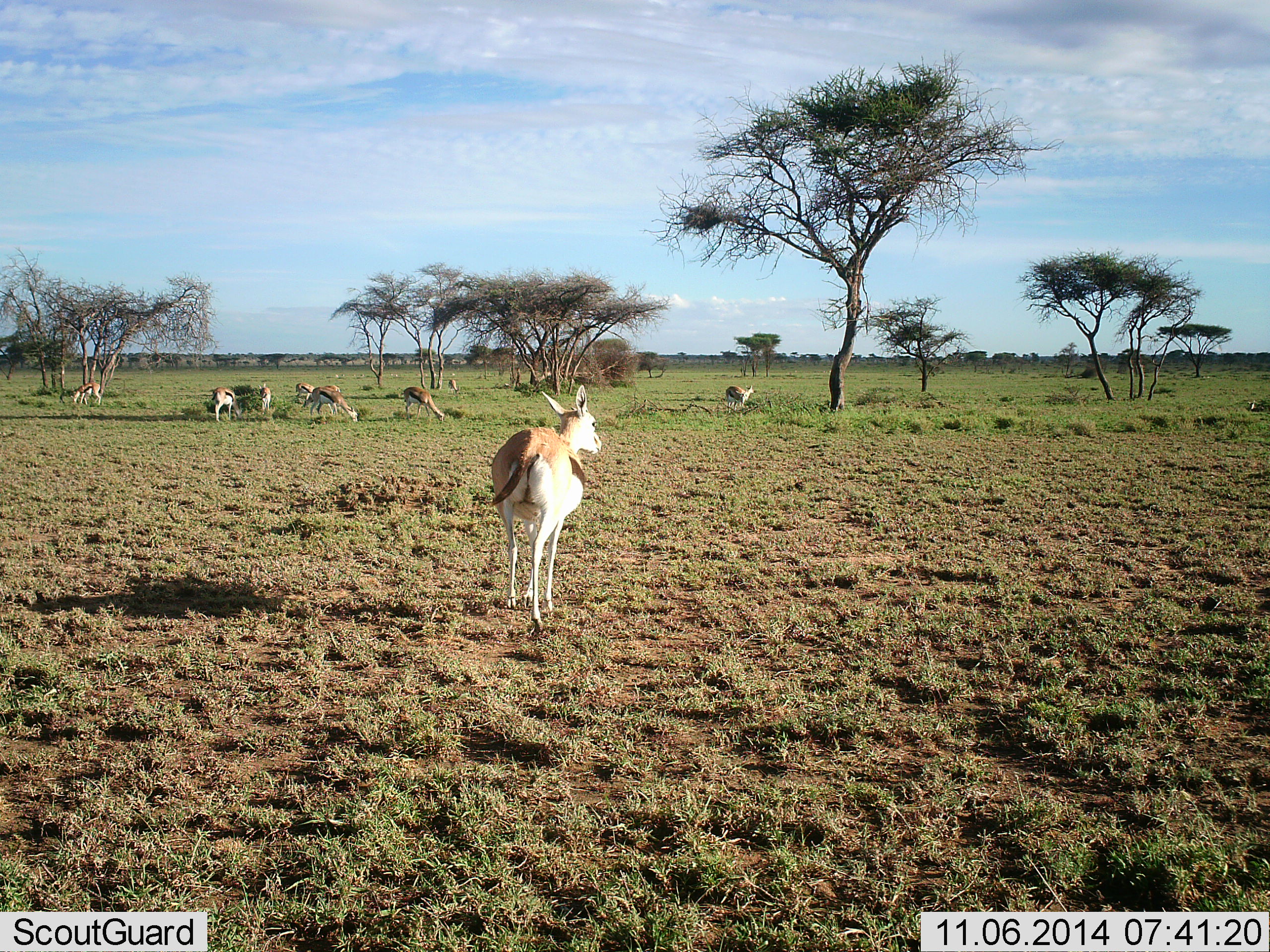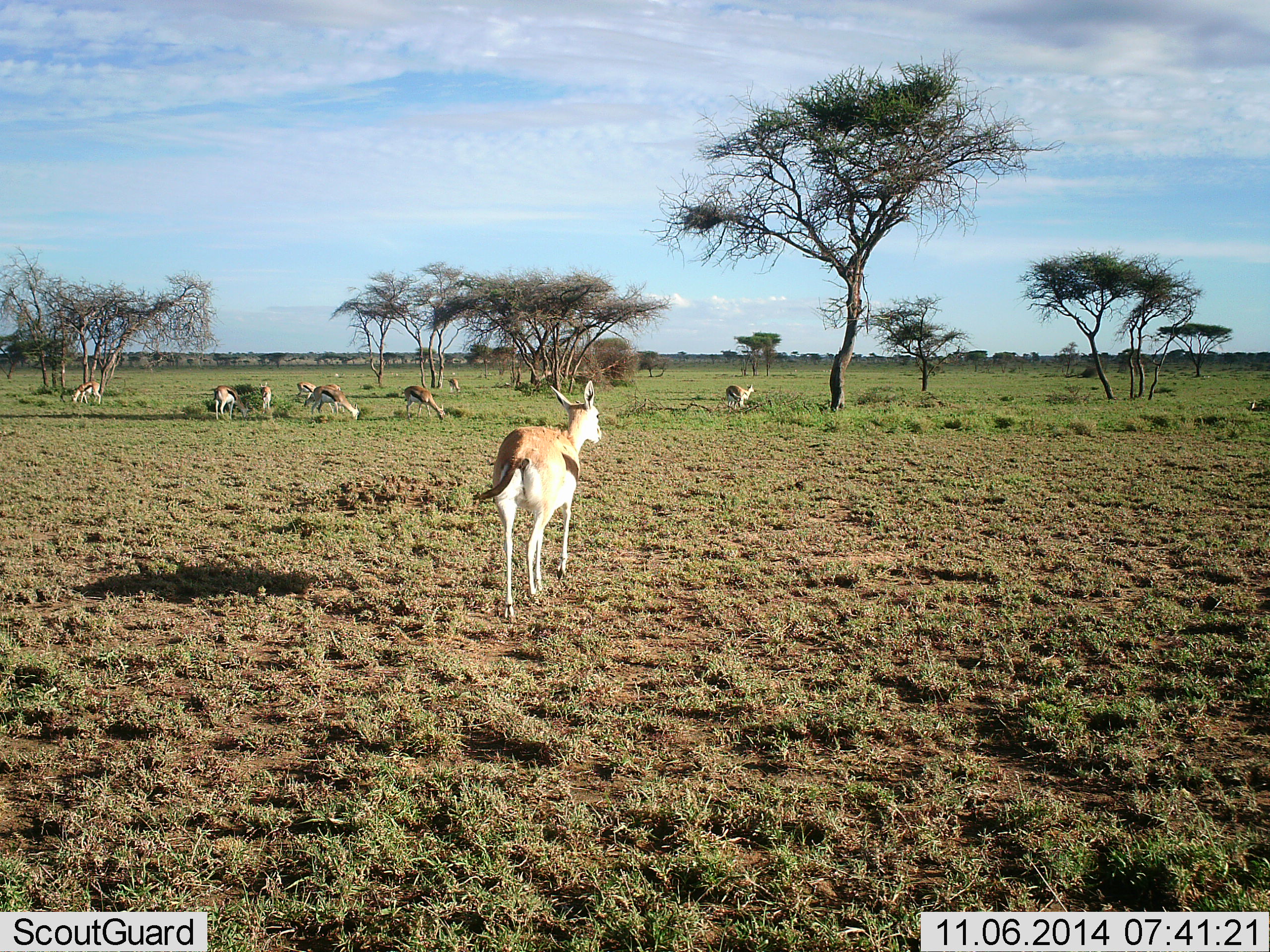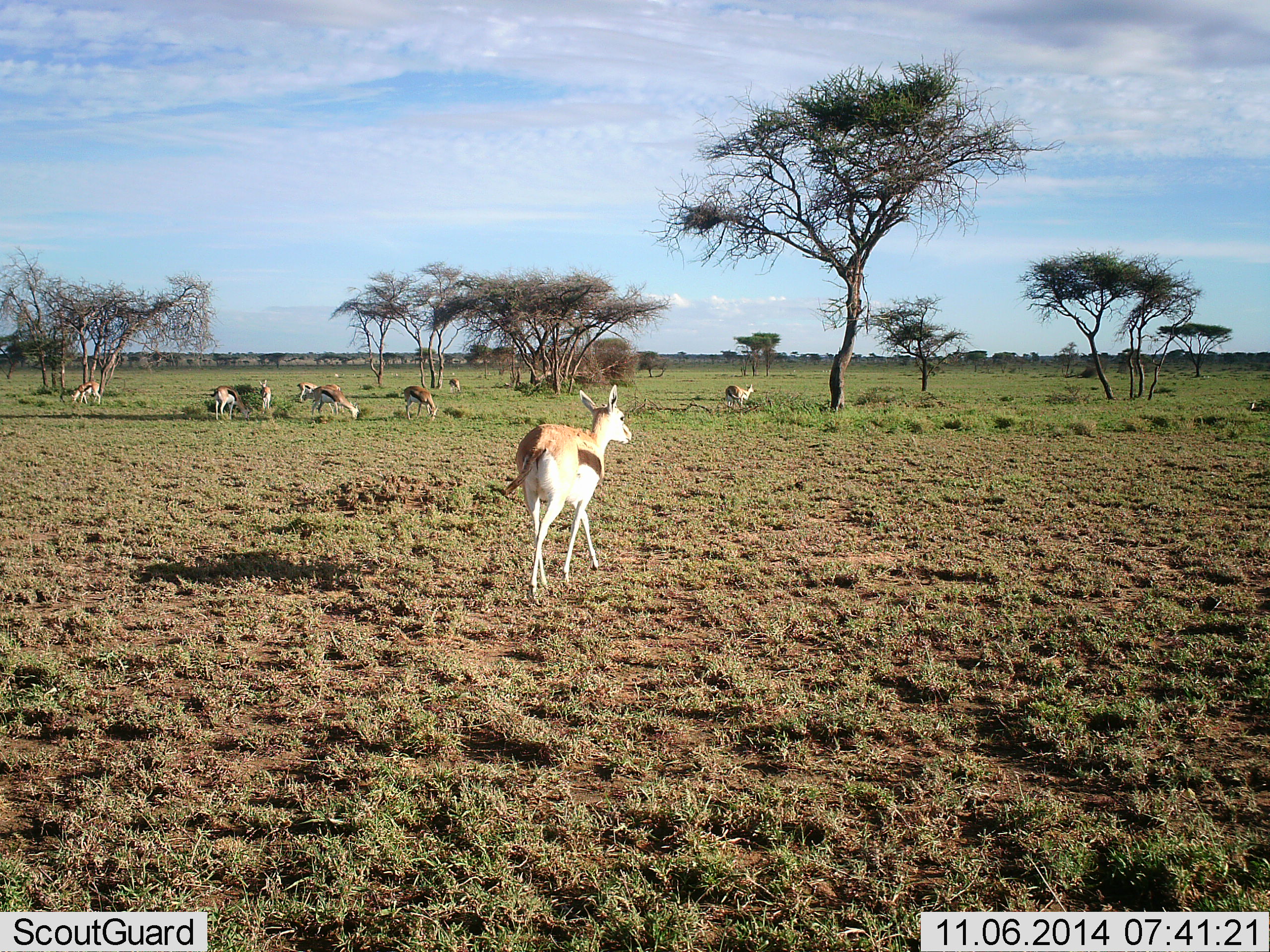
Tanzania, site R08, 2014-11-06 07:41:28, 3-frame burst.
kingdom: Animalia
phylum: Chordata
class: Mammalia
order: Artiodactyla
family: Bovidae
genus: Eudorcas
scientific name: Eudorcas thomsonii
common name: thomson's gazelle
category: gazellethomsons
Gazellethomsons (thomson's gazelle) (Eudorcas thomsonii), count 9. Behavior (volunteer vote fractions): standing 30%, resting 10%, moving 80%, interacting 0%. Young present (vote fraction): 0%. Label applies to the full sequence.